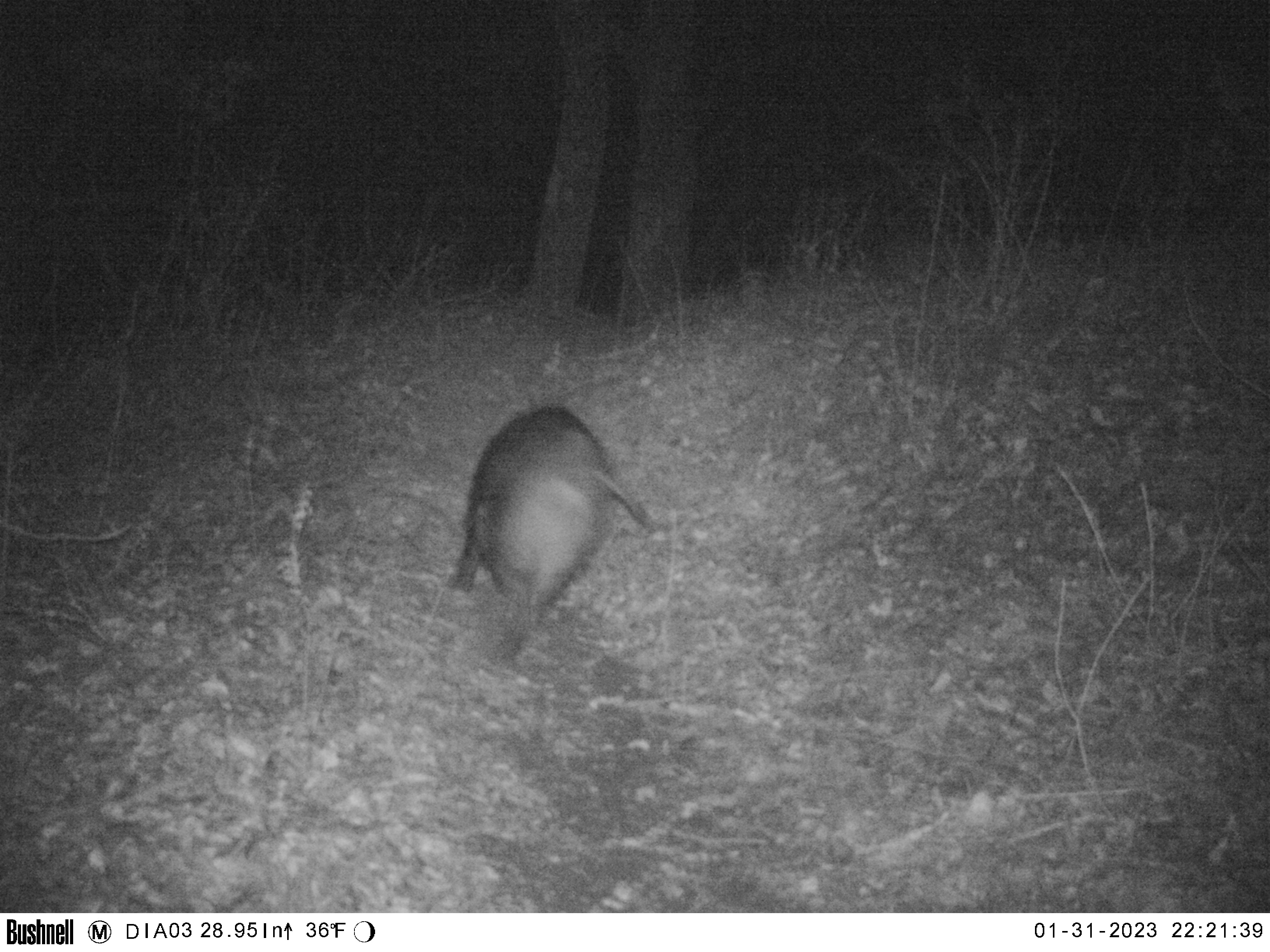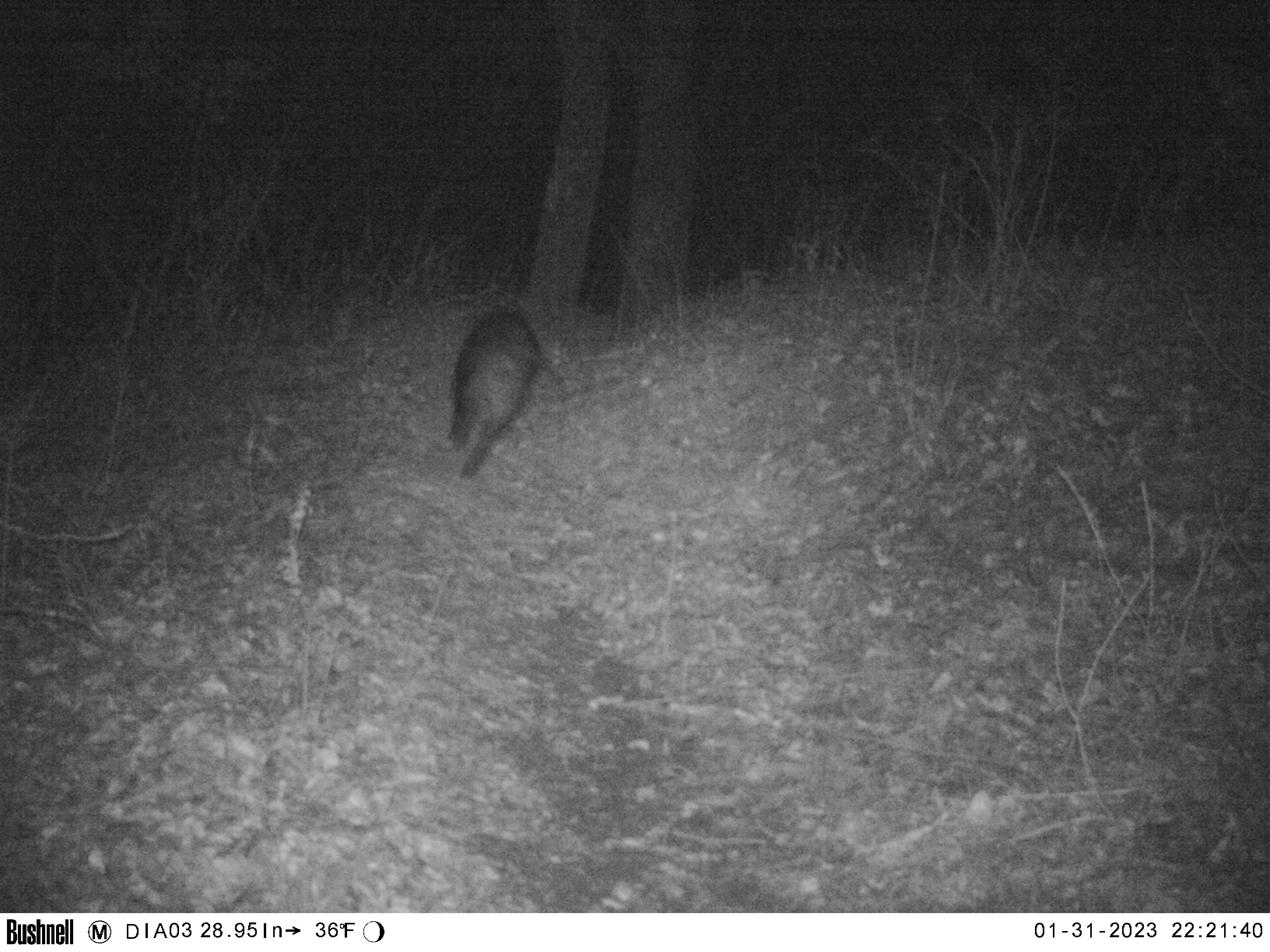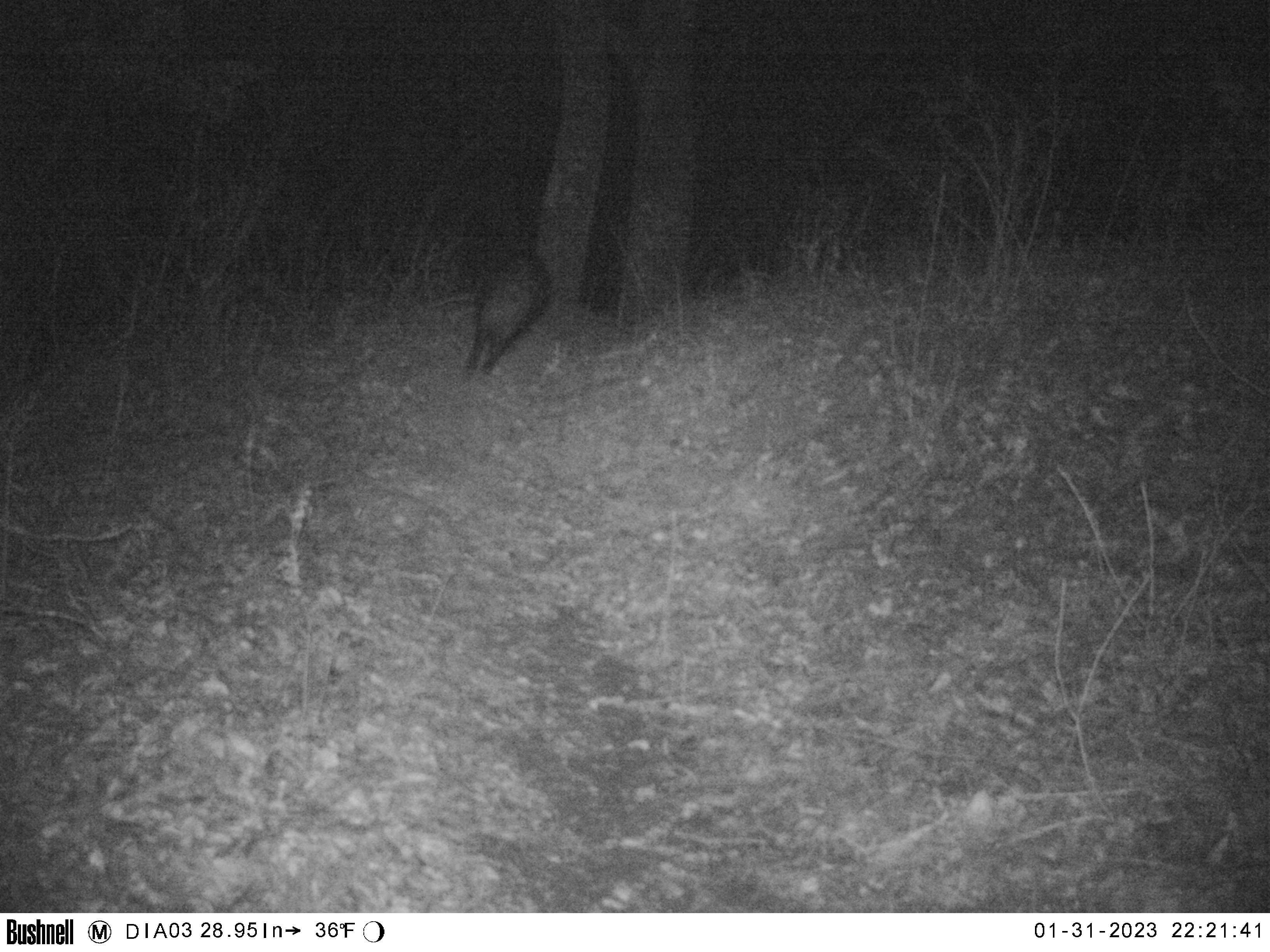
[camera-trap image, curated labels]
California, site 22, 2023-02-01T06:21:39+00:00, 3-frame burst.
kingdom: Animalia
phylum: Chordata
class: Mammalia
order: Artiodactyla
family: Suidae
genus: Sus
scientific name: Sus scrofa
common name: wild boar